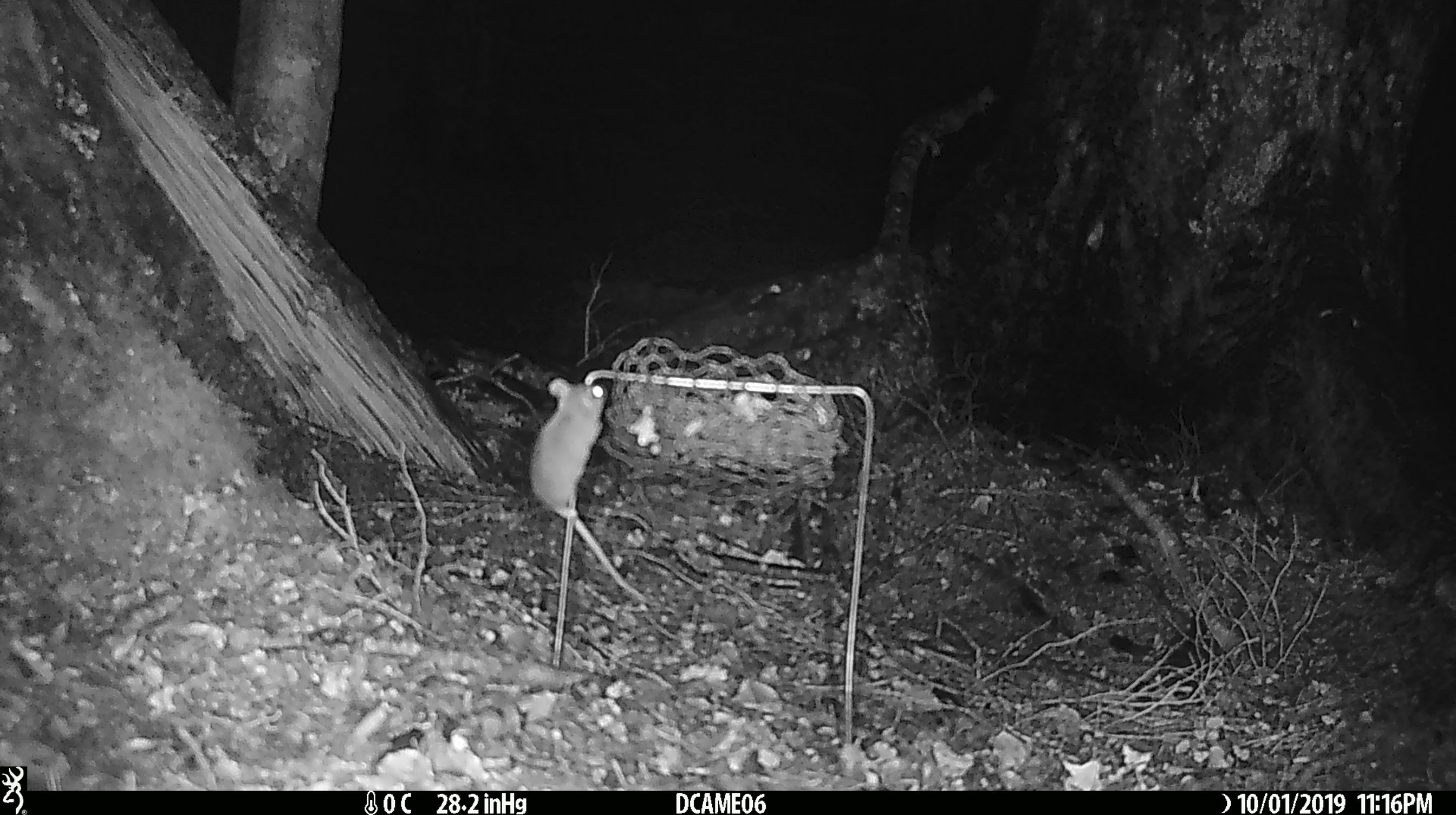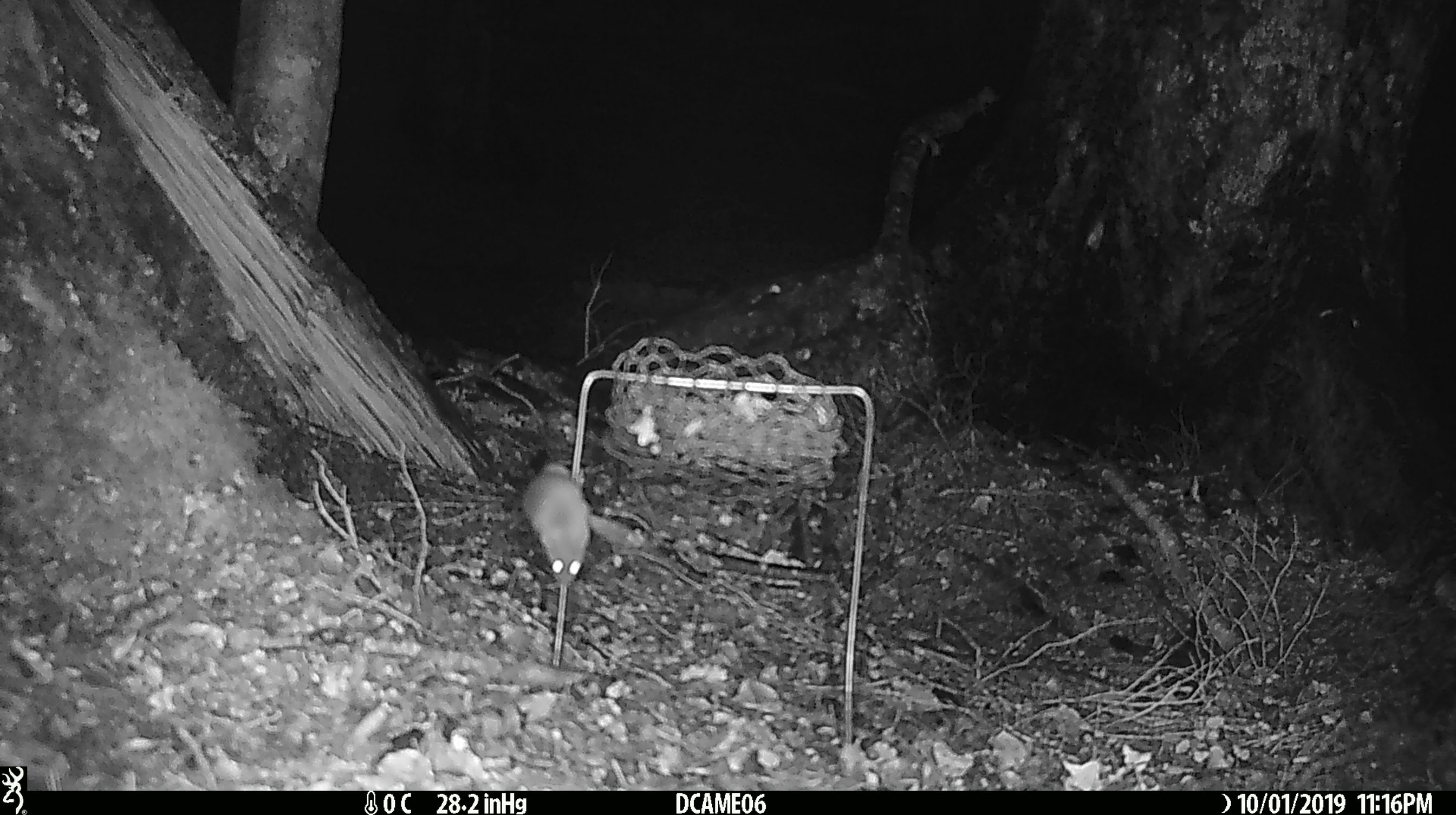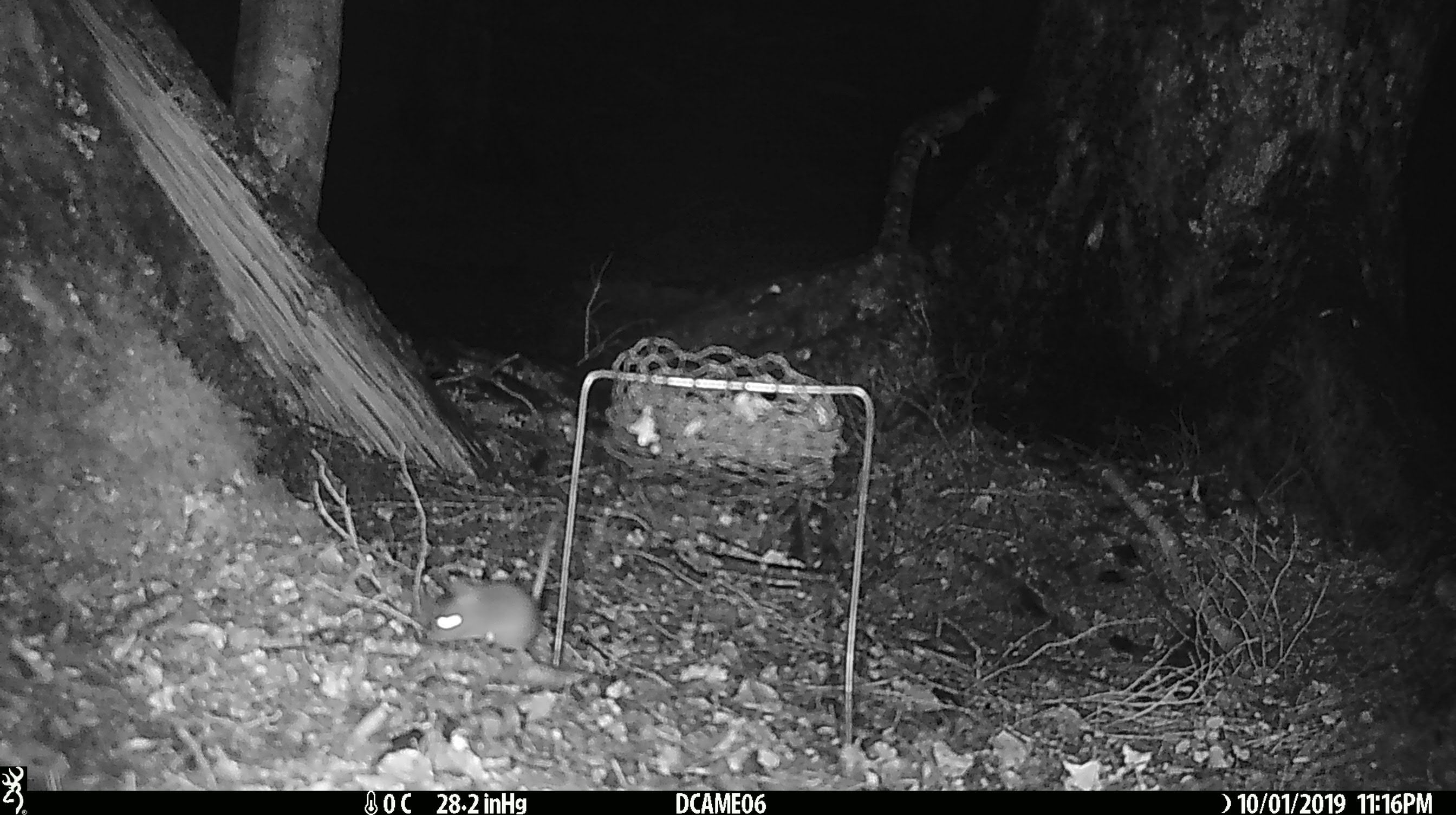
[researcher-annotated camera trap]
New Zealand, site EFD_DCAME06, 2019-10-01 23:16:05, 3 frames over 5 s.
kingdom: Animalia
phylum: Chordata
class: Mammalia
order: Rodentia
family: Muridae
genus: Mus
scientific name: Mus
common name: mouse